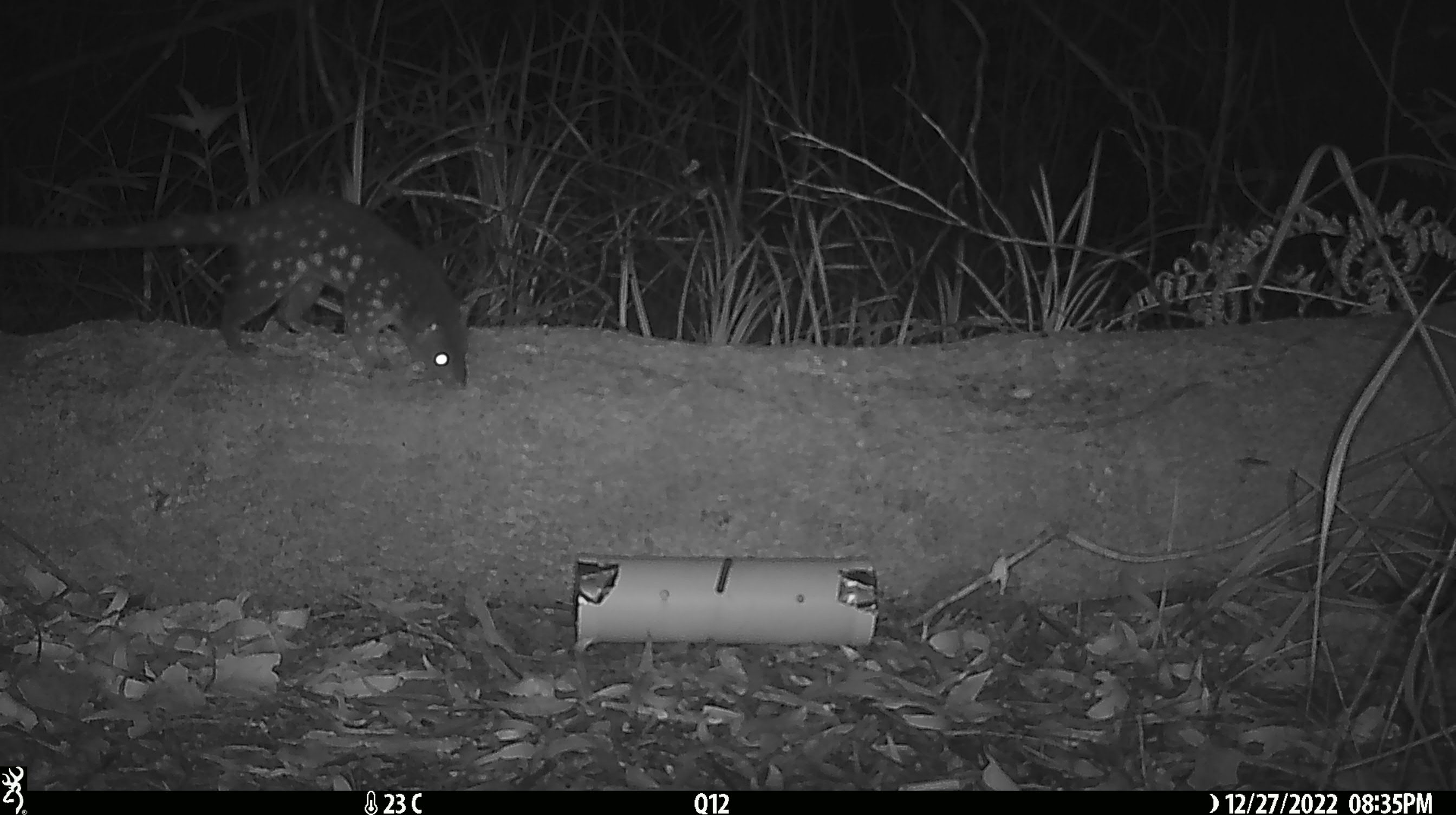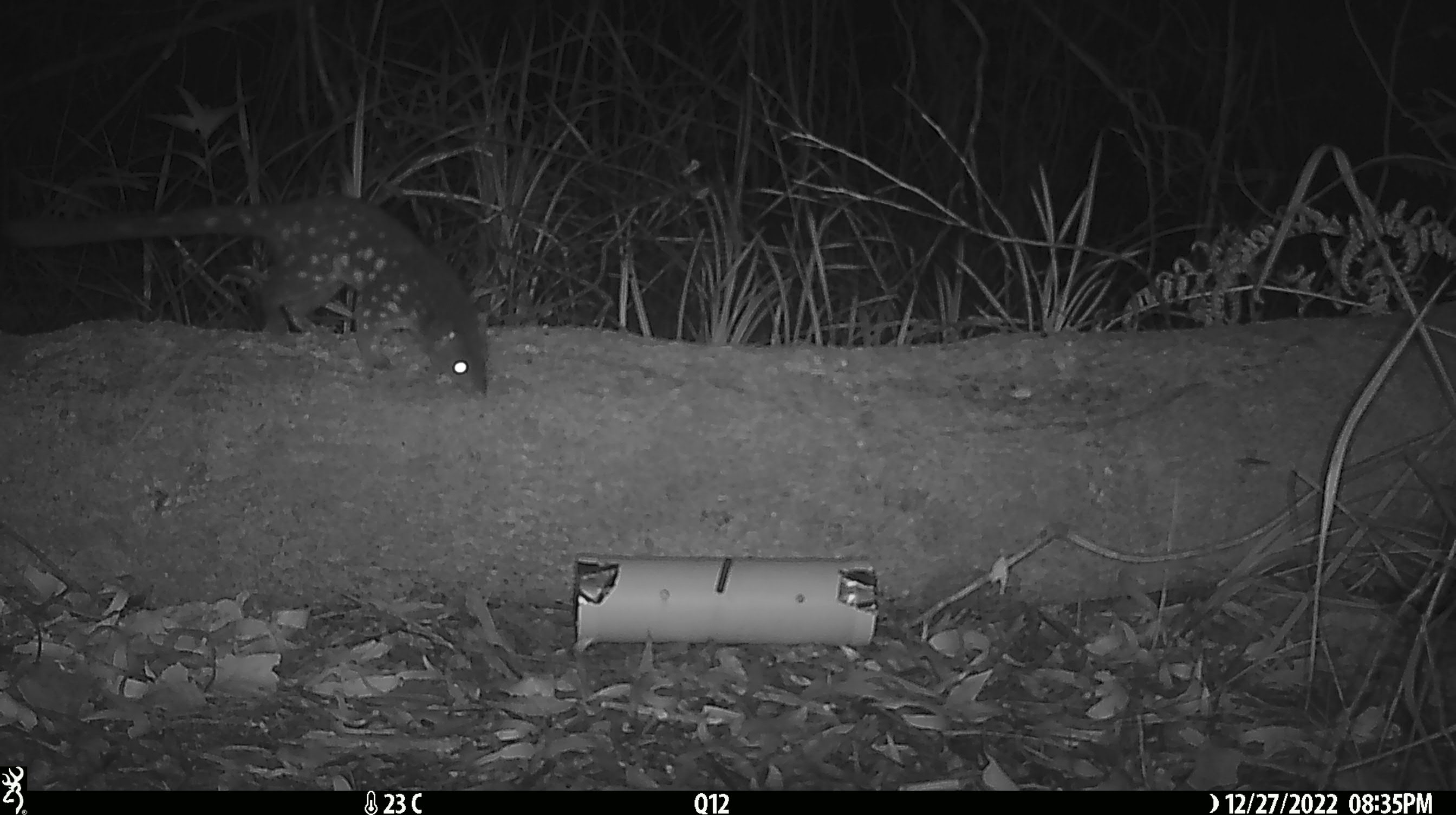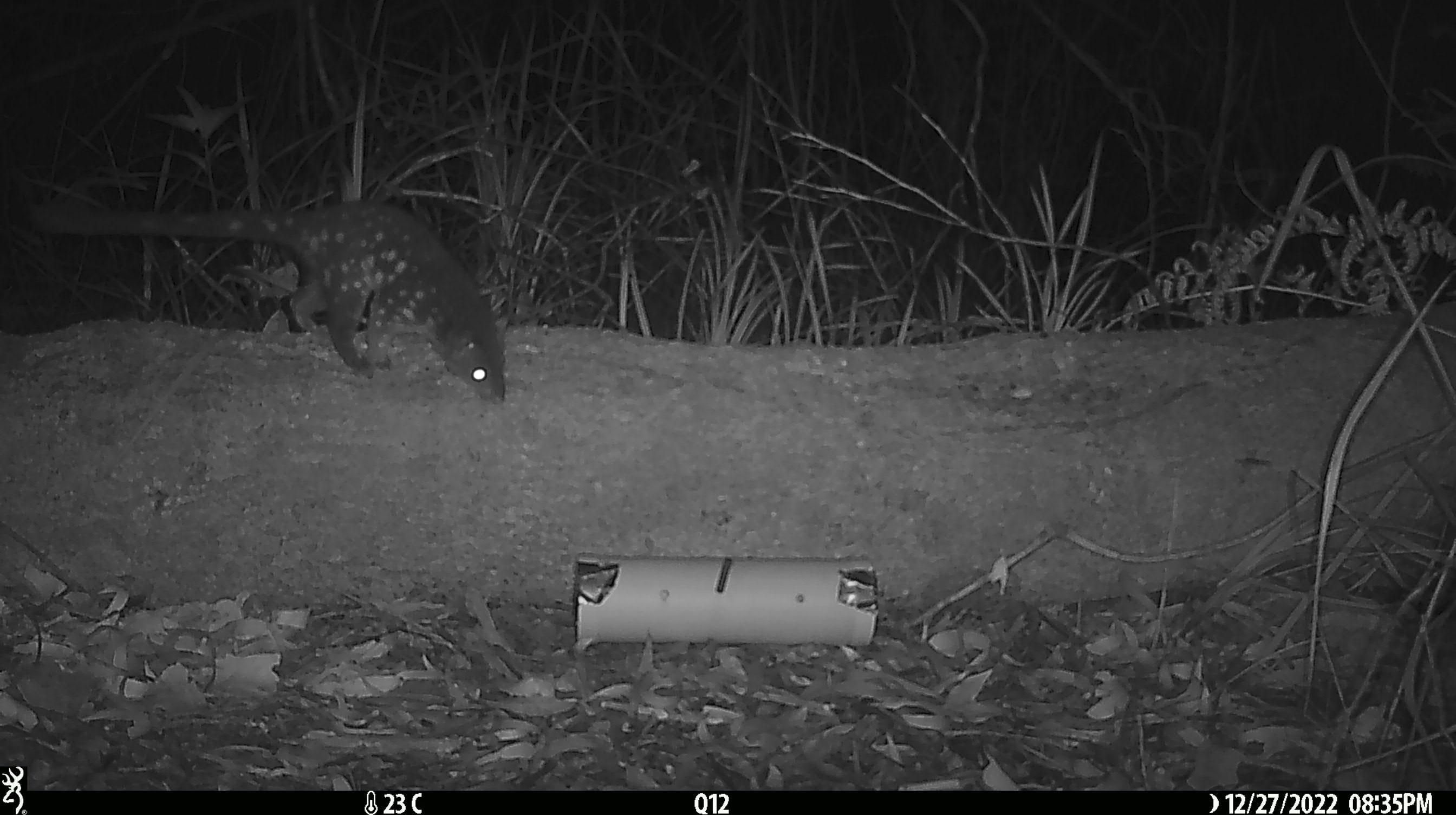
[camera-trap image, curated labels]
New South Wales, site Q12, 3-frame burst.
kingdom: Animalia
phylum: Chordata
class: Mammalia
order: Dasyuromorphia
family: Dasyuridae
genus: Dasyurus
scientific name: Dasyurus maculatus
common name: spotted-tailed quoll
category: quoll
Quoll (spotted-tailed quoll) (Dasyurus maculatus).